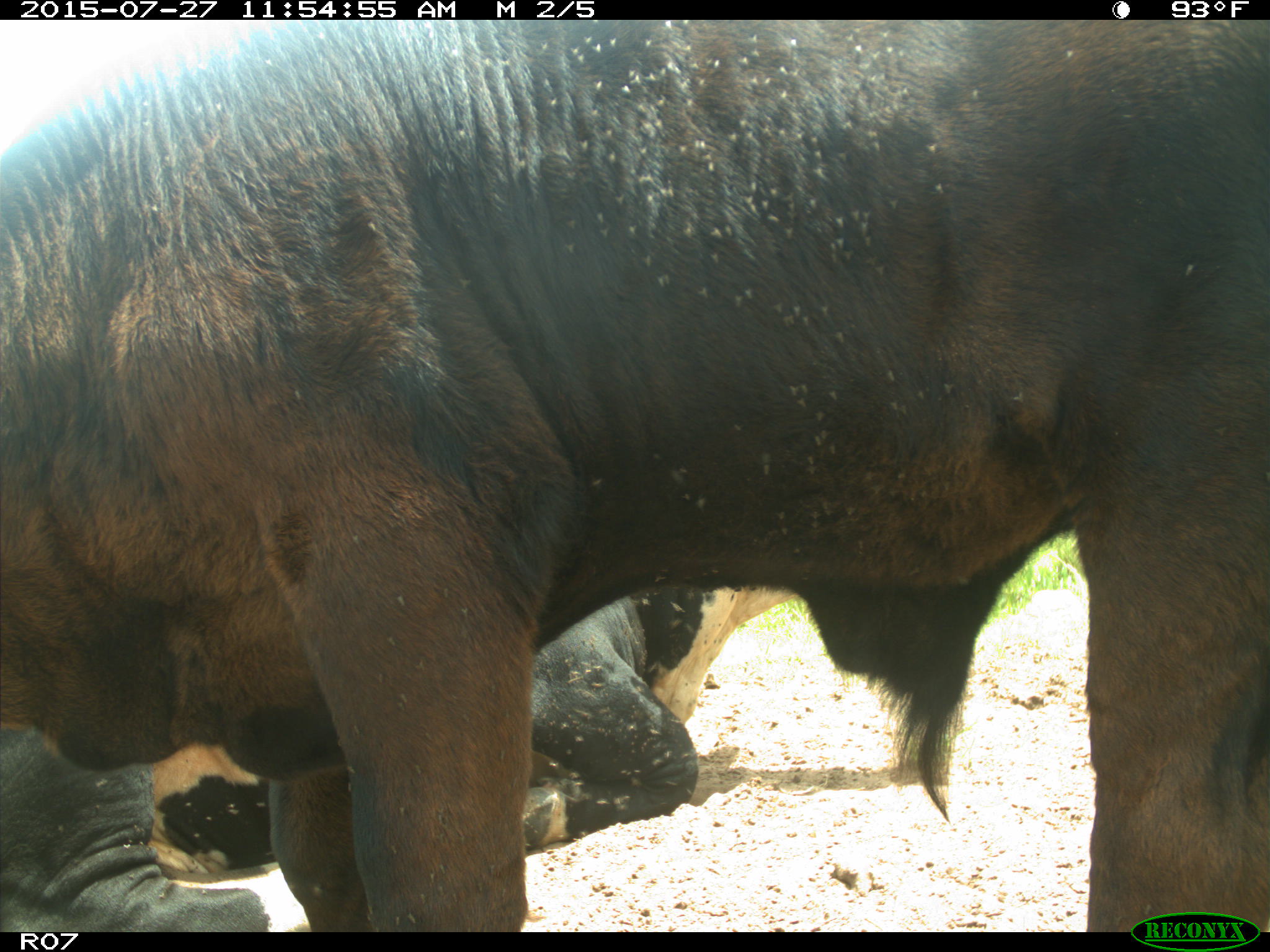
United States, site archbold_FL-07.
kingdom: Animalia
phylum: Chordata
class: Mammalia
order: Artiodactyla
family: Bovidae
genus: Bos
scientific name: Bos taurus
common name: domestic cow